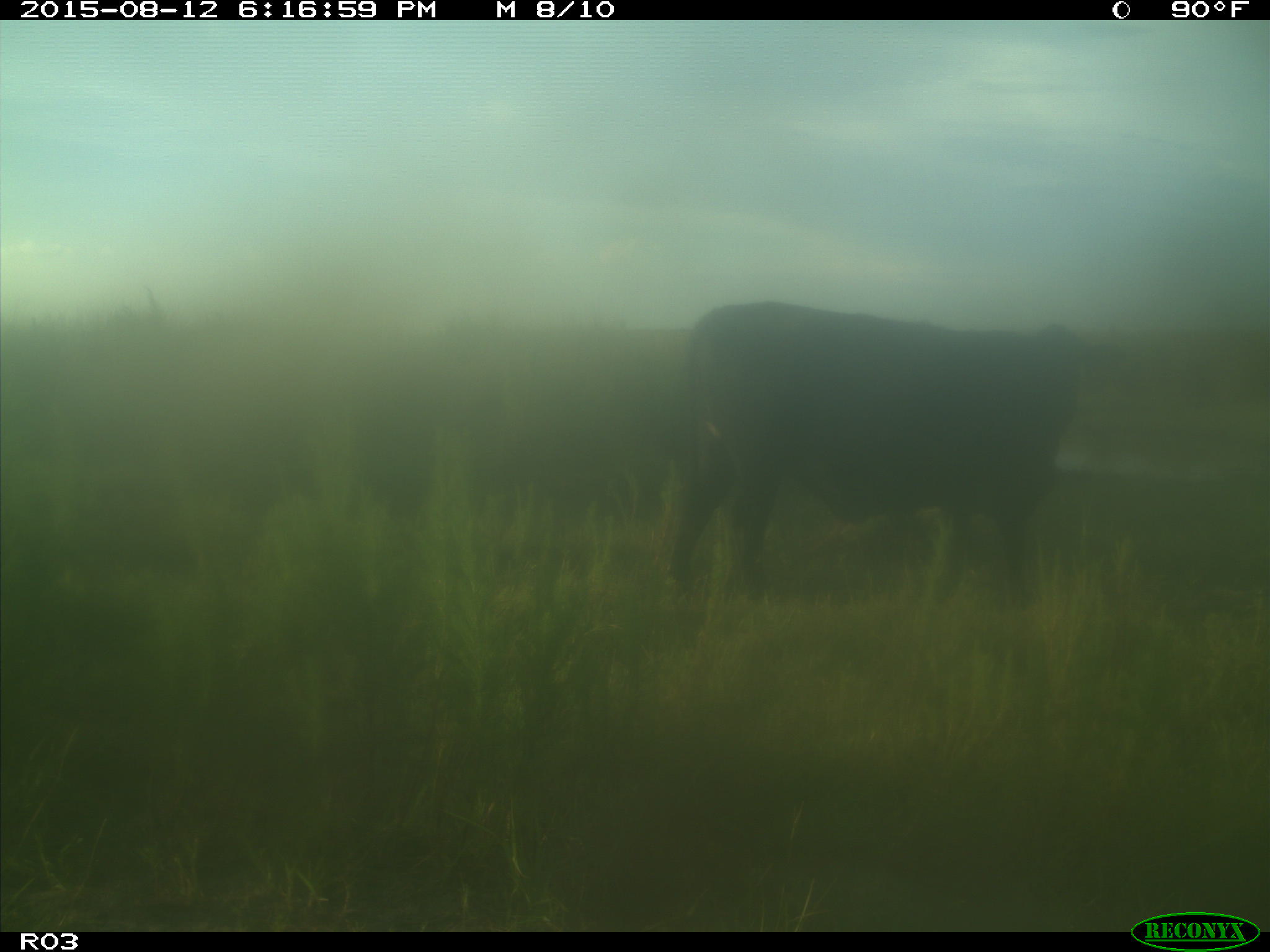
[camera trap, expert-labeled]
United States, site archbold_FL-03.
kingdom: Animalia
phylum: Chordata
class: Mammalia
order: Artiodactyla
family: Bovidae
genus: Bos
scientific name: Bos taurus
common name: domestic cow